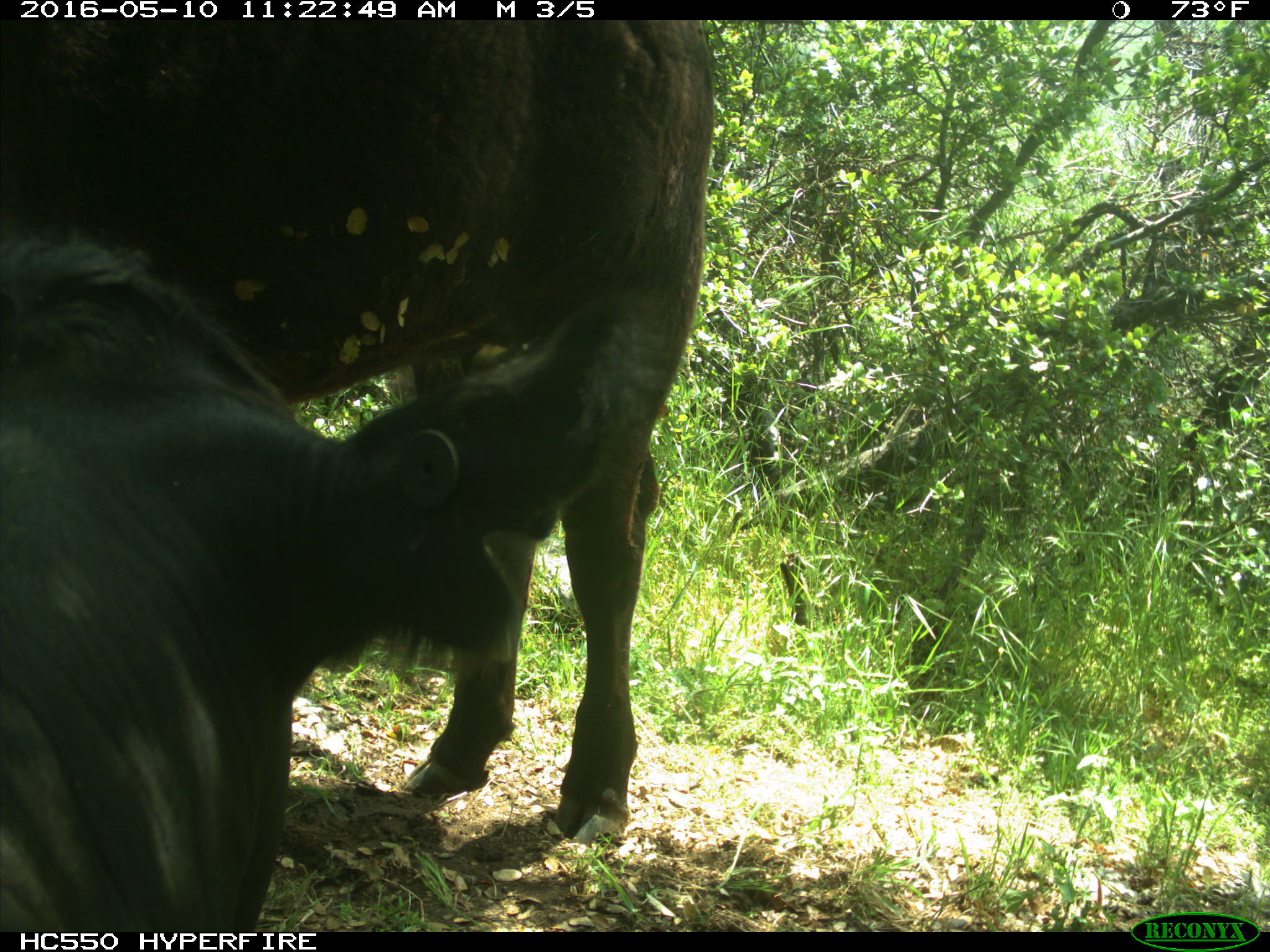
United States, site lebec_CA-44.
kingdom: Animalia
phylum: Chordata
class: Mammalia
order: Artiodactyla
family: Bovidae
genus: Bos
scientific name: Bos taurus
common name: domestic cow